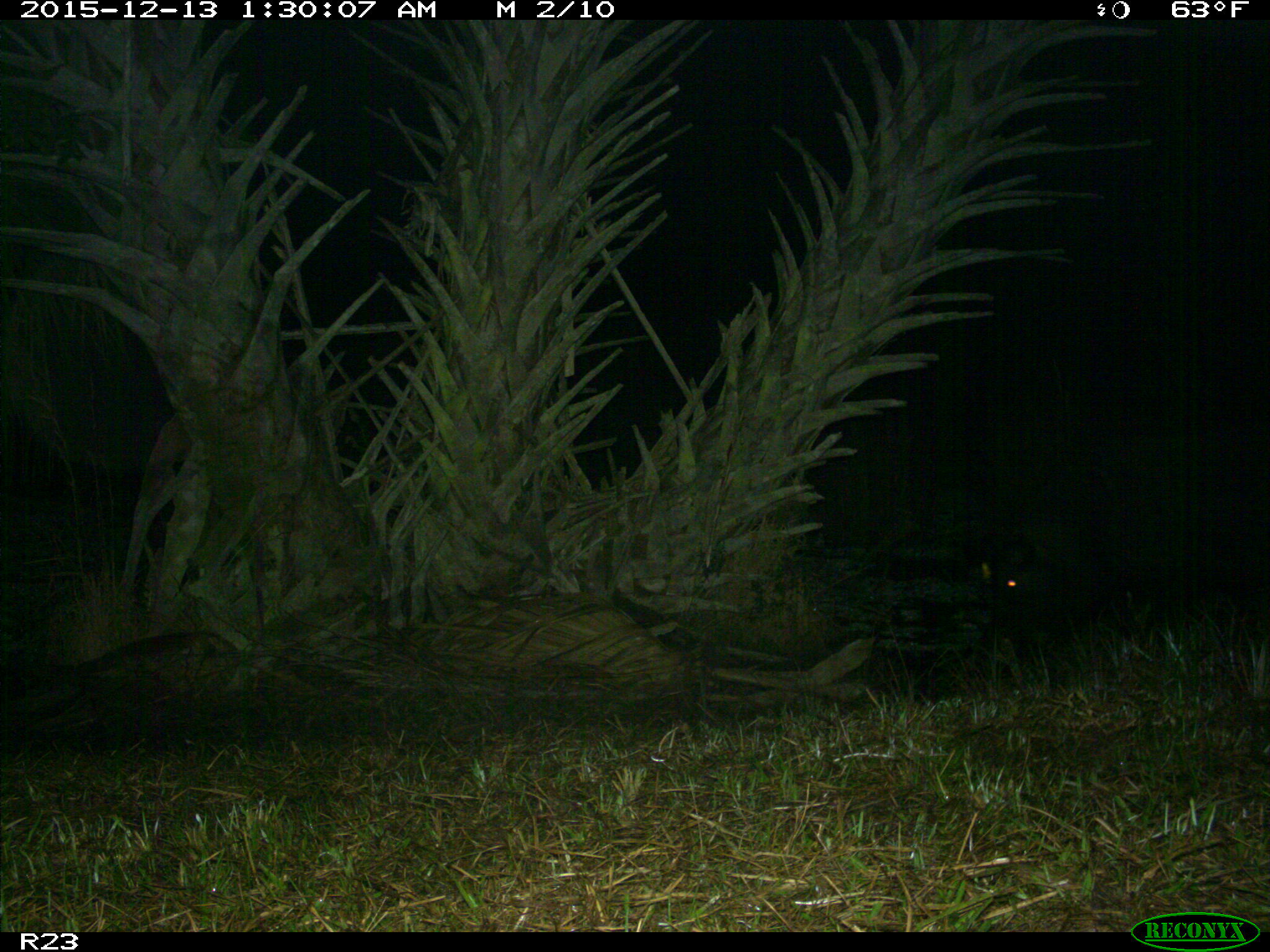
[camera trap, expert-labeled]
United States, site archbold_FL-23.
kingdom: Animalia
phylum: Chordata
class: Mammalia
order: Artiodactyla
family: Suidae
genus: Sus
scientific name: Sus scrofa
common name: wild boar